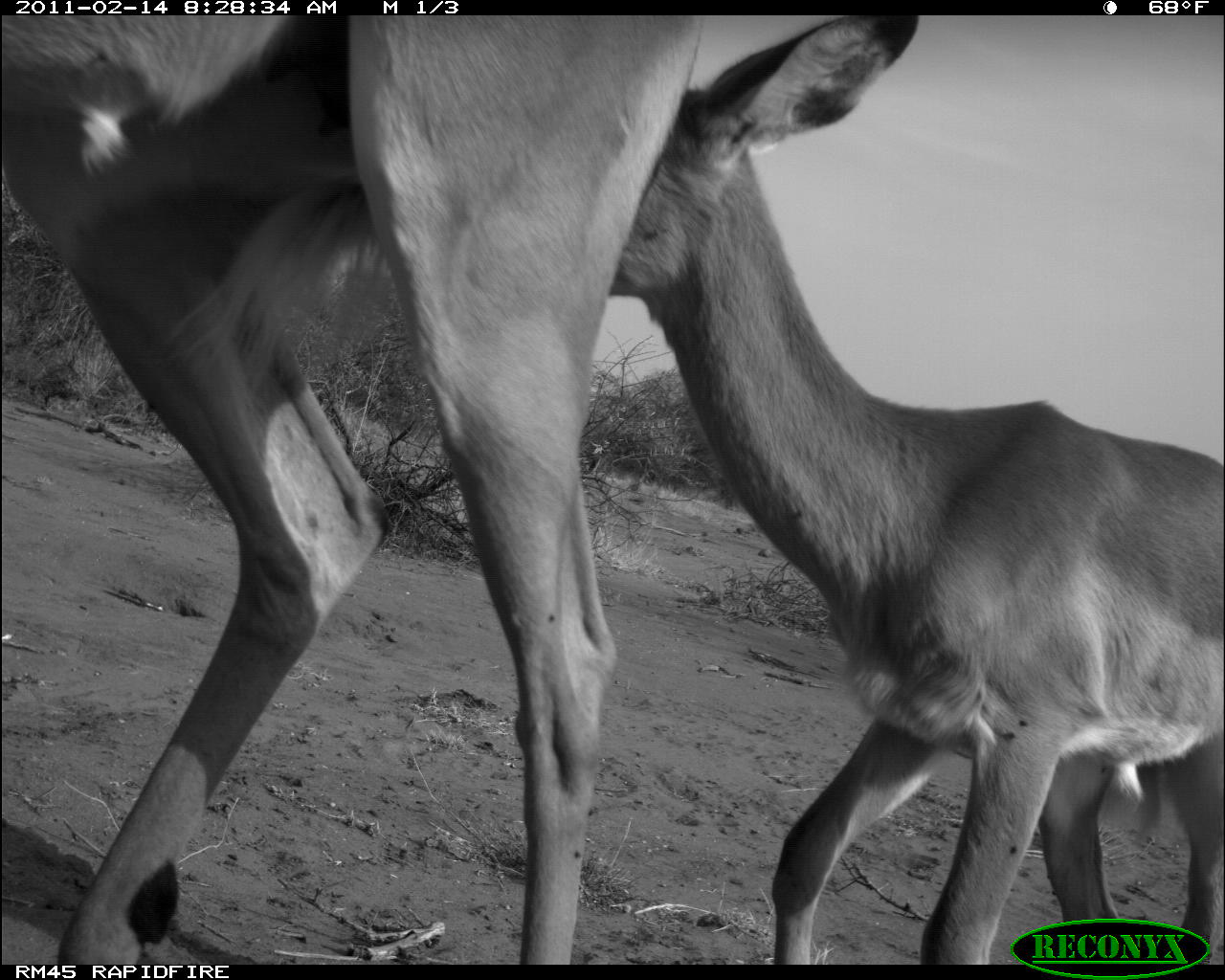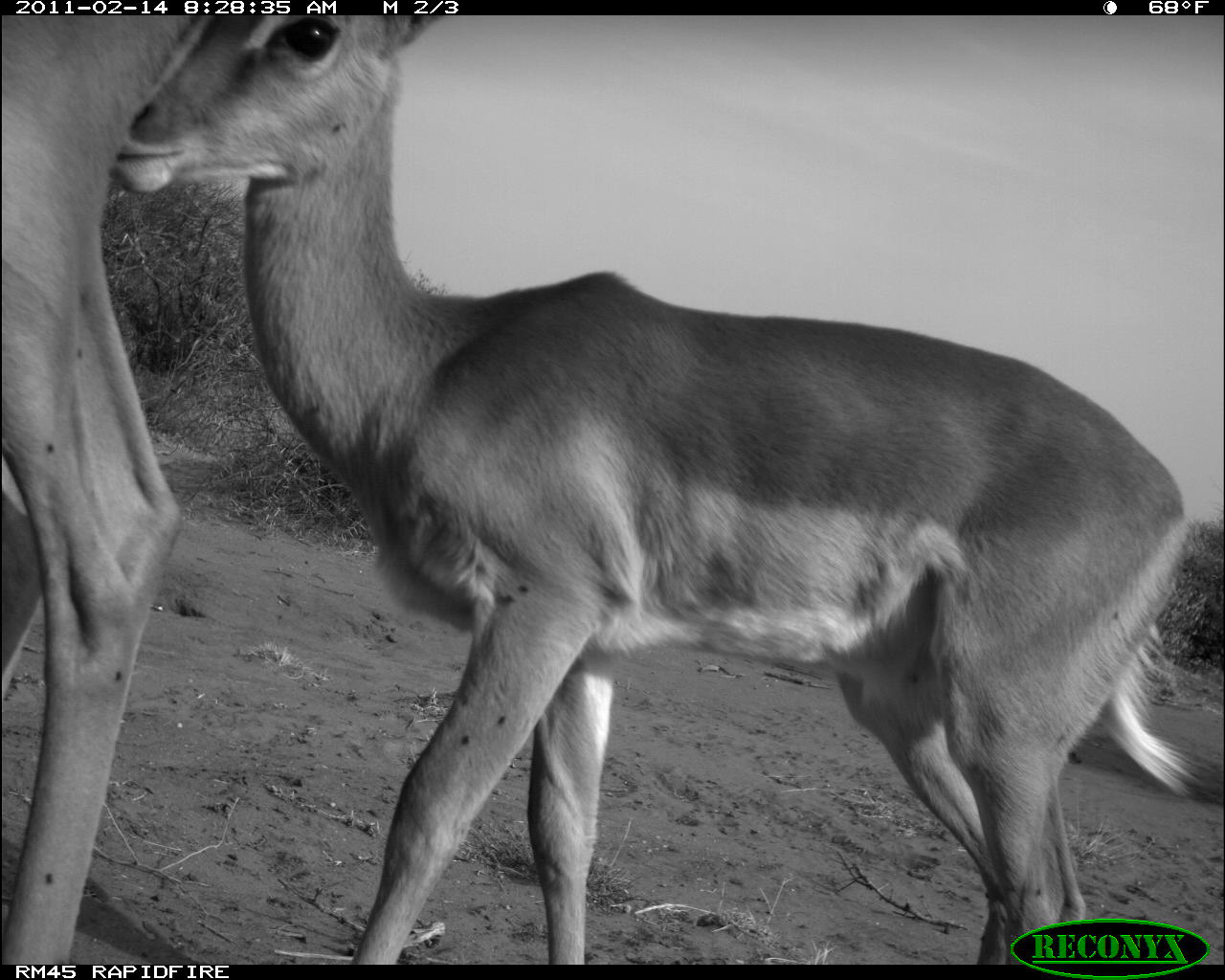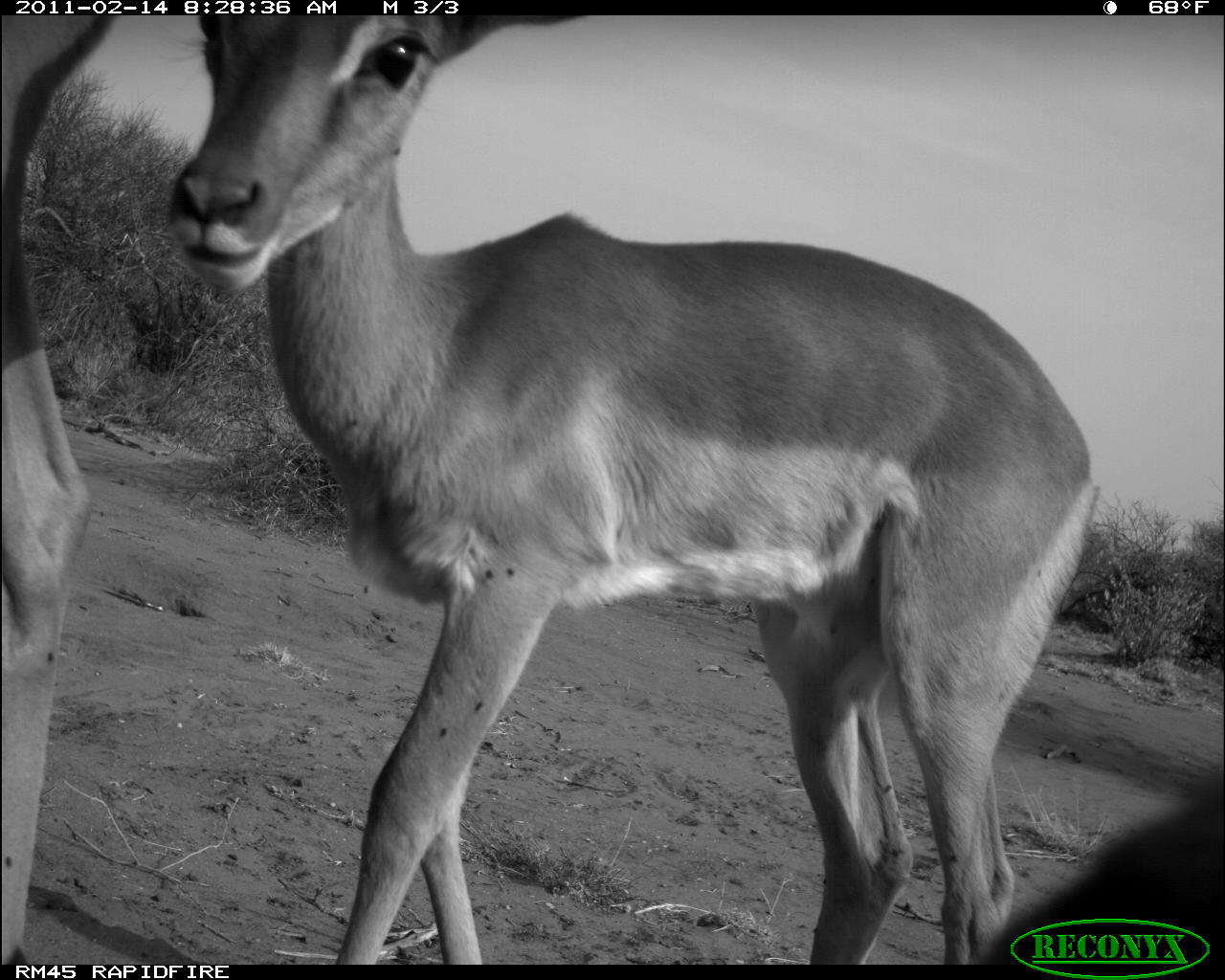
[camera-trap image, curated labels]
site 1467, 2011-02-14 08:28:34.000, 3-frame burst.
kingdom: Animalia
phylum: Chordata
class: Mammalia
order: Artiodactyla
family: Bovidae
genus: Aepyceros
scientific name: Aepyceros melampus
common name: impala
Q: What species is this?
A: Aepyceros melampus (impala).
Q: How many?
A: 2.